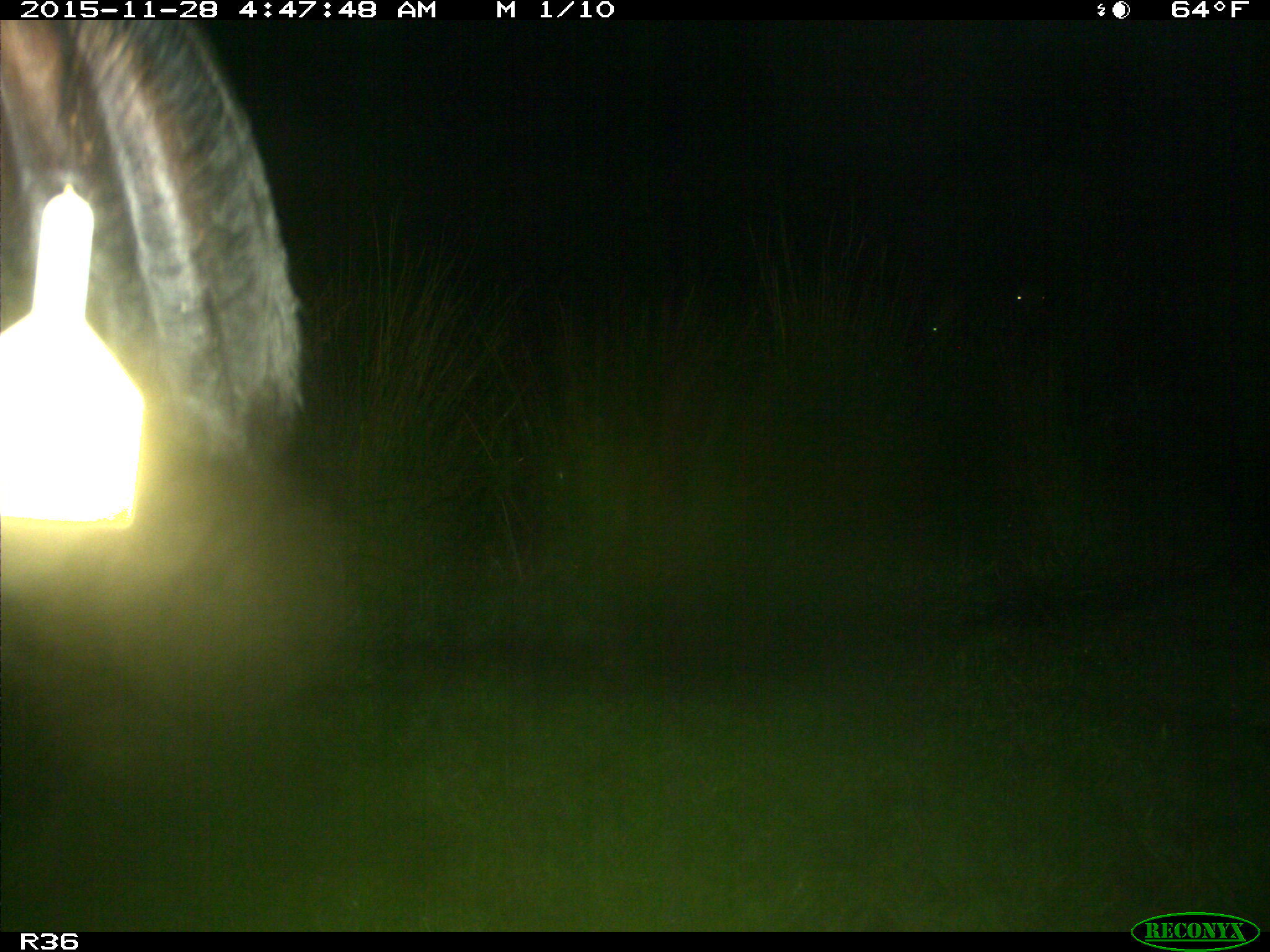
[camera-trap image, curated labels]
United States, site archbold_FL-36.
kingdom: Animalia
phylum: Chordata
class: Mammalia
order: Artiodactyla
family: Bovidae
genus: Bos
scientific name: Bos taurus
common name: domestic cow